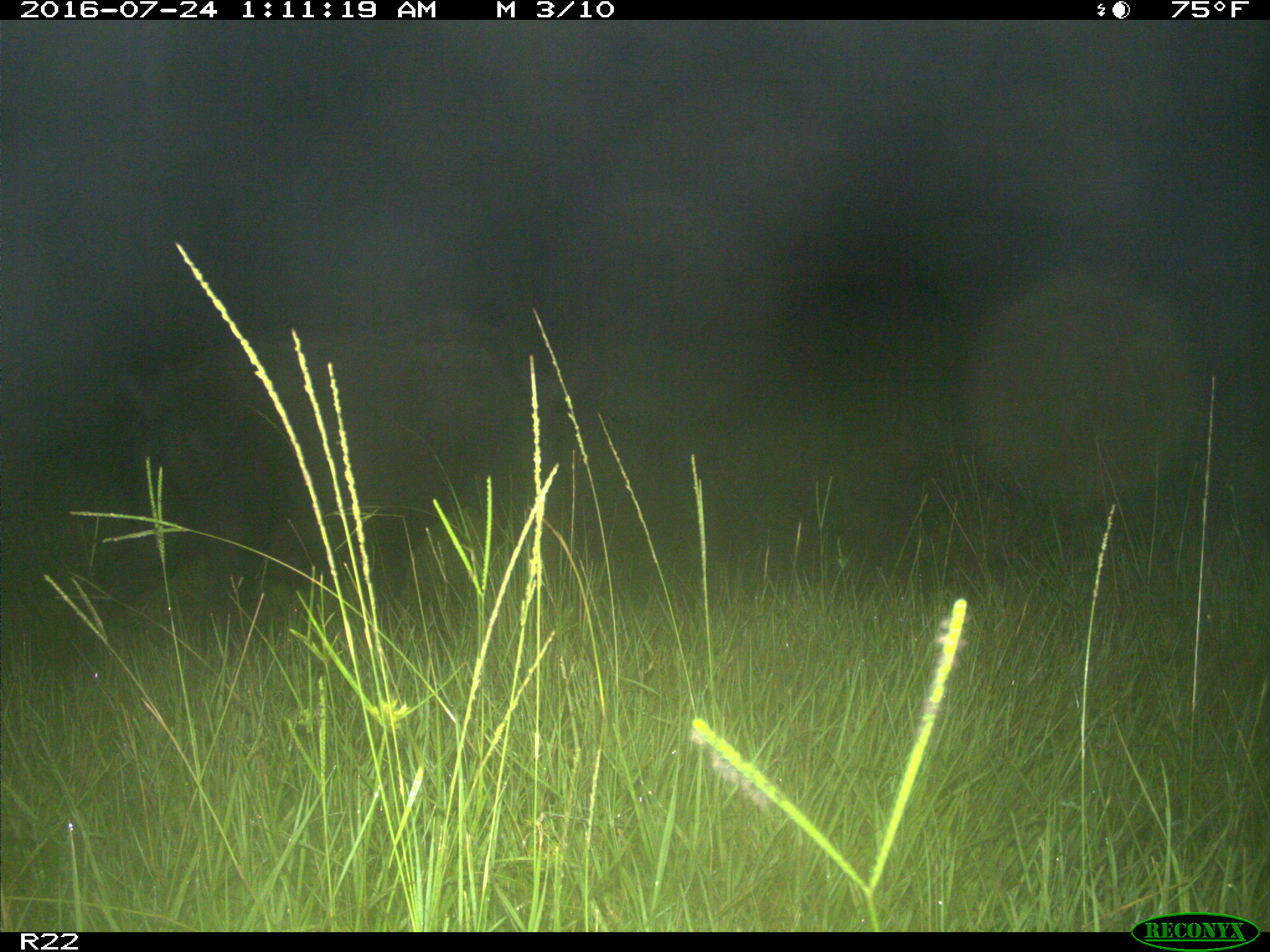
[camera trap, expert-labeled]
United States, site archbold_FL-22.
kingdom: Animalia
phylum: Chordata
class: Mammalia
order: Artiodactyla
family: Suidae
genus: Sus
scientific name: Sus scrofa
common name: wild boar